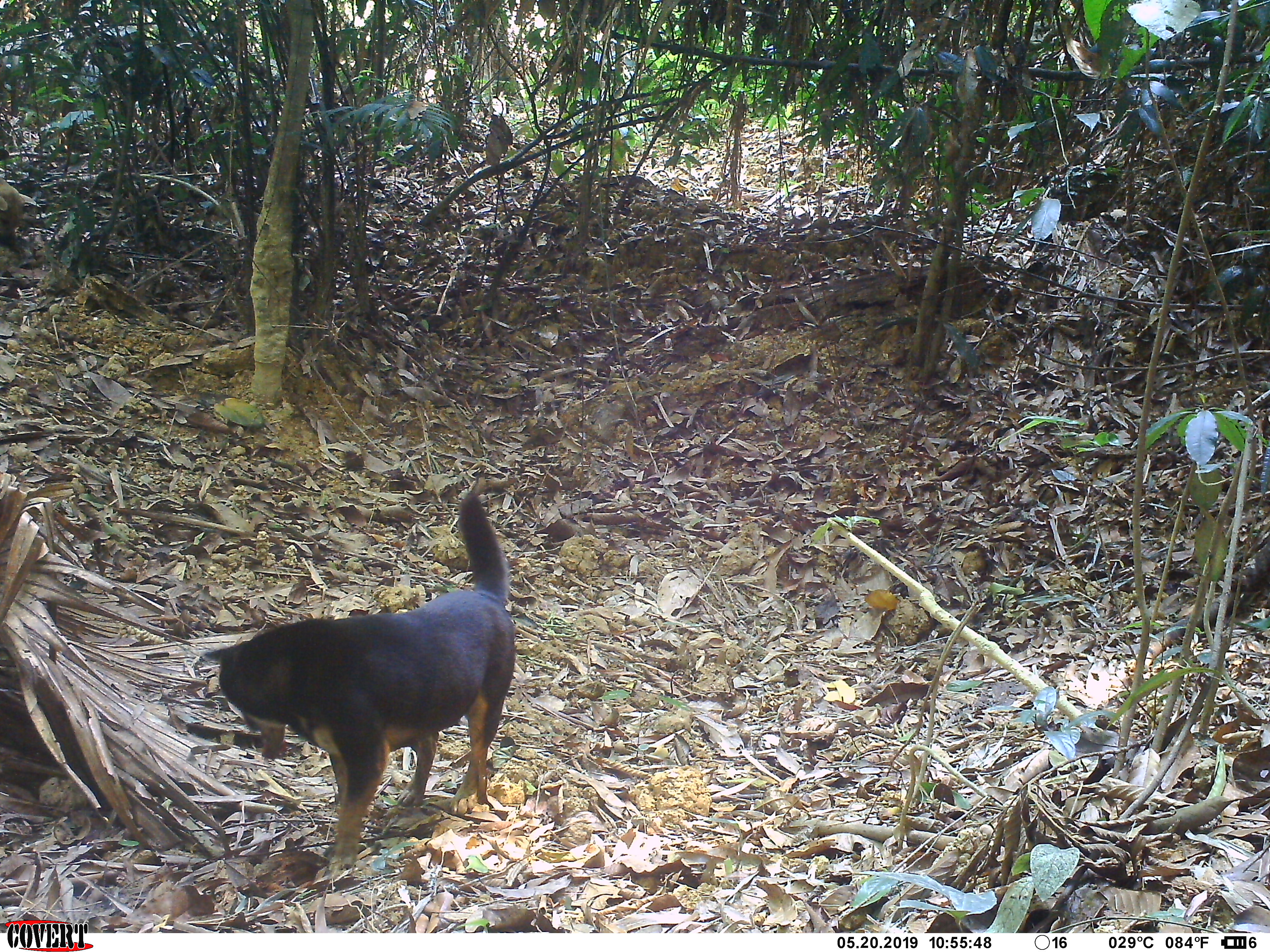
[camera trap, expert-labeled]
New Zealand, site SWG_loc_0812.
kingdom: Animalia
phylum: Chordata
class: Mammalia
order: Carnivora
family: Canidae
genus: Canis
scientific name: Canis familiaris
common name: domestic dog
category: dog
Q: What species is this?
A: Dog (domestic dog) (Canis familiaris).